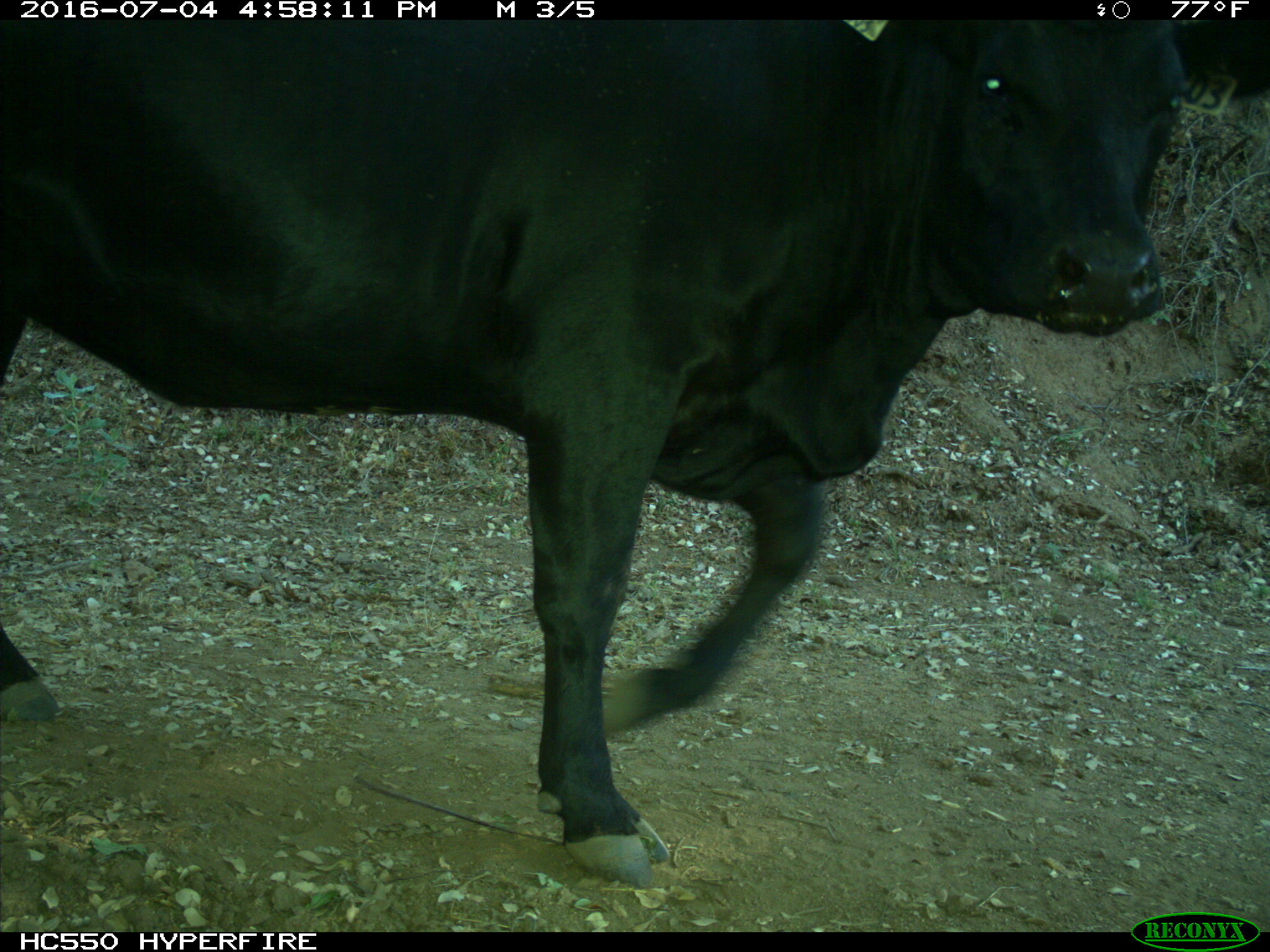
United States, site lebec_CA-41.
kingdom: Animalia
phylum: Chordata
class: Mammalia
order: Artiodactyla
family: Bovidae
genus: Bos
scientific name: Bos taurus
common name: domestic cow